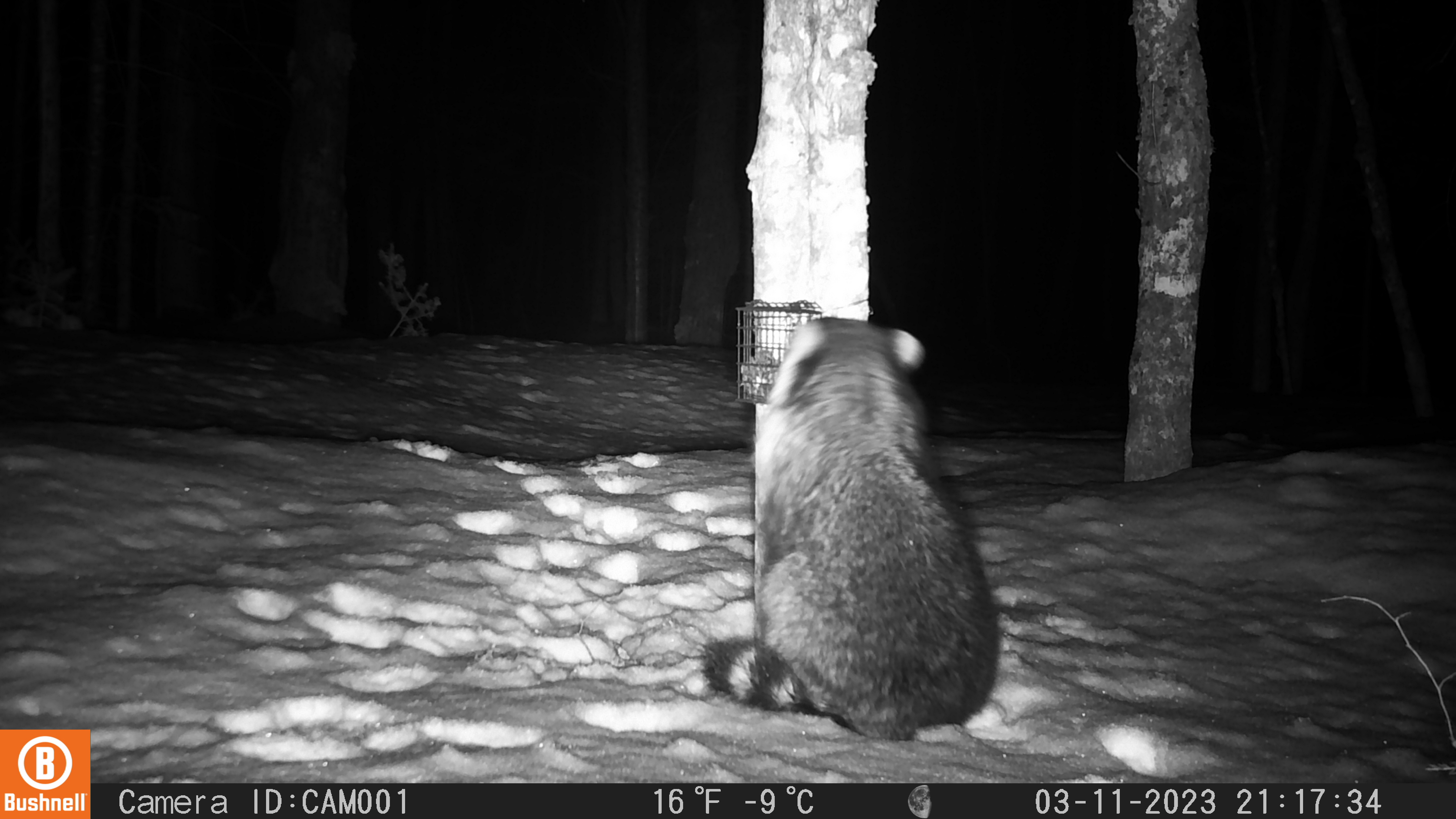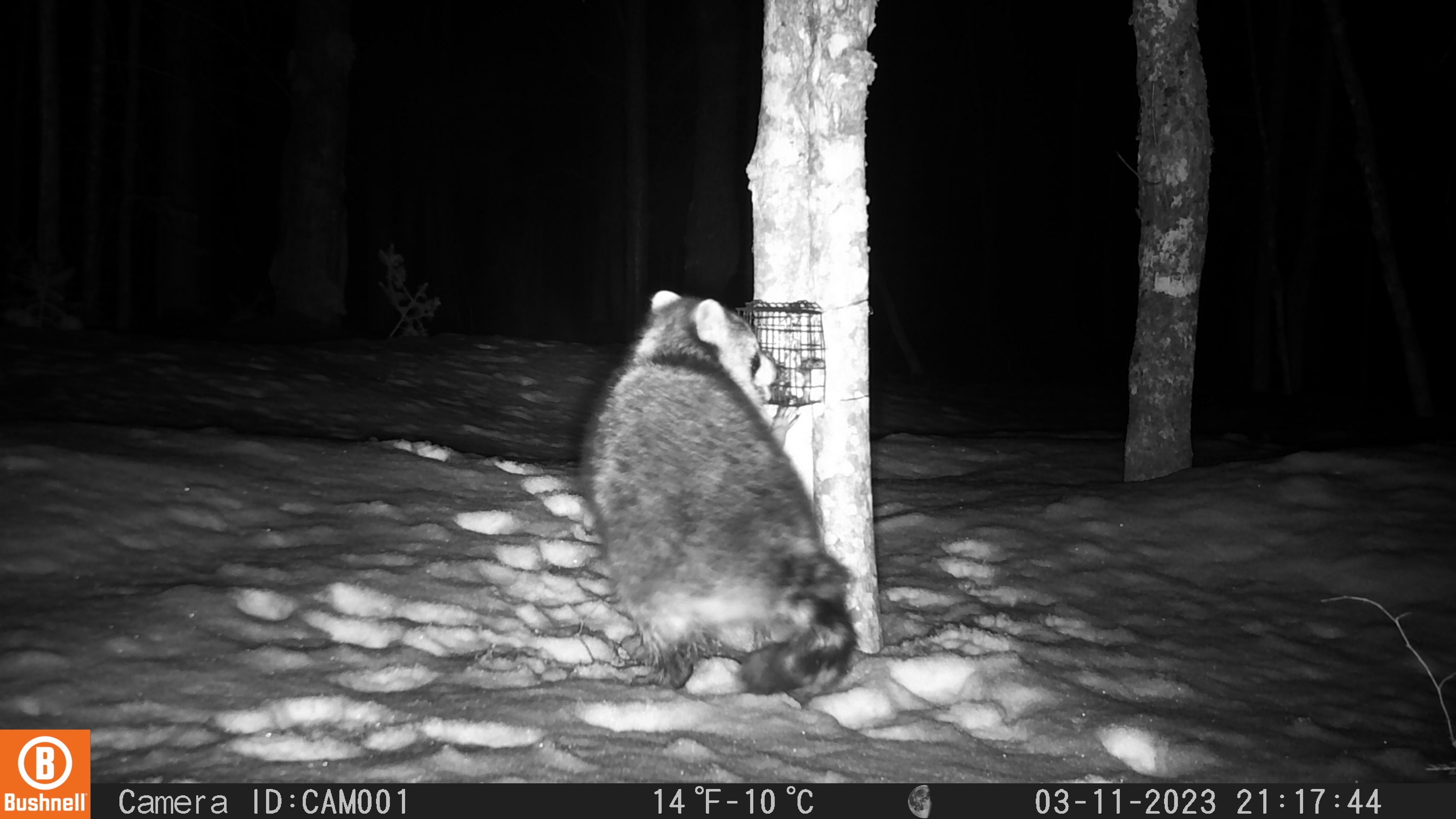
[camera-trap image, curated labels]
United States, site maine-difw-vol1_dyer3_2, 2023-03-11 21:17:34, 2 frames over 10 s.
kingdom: Animalia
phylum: Chordata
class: Mammalia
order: Carnivora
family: Procyonidae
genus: Procyon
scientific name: Procyon lotor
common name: raccoon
Raccoon (Procyon lotor).